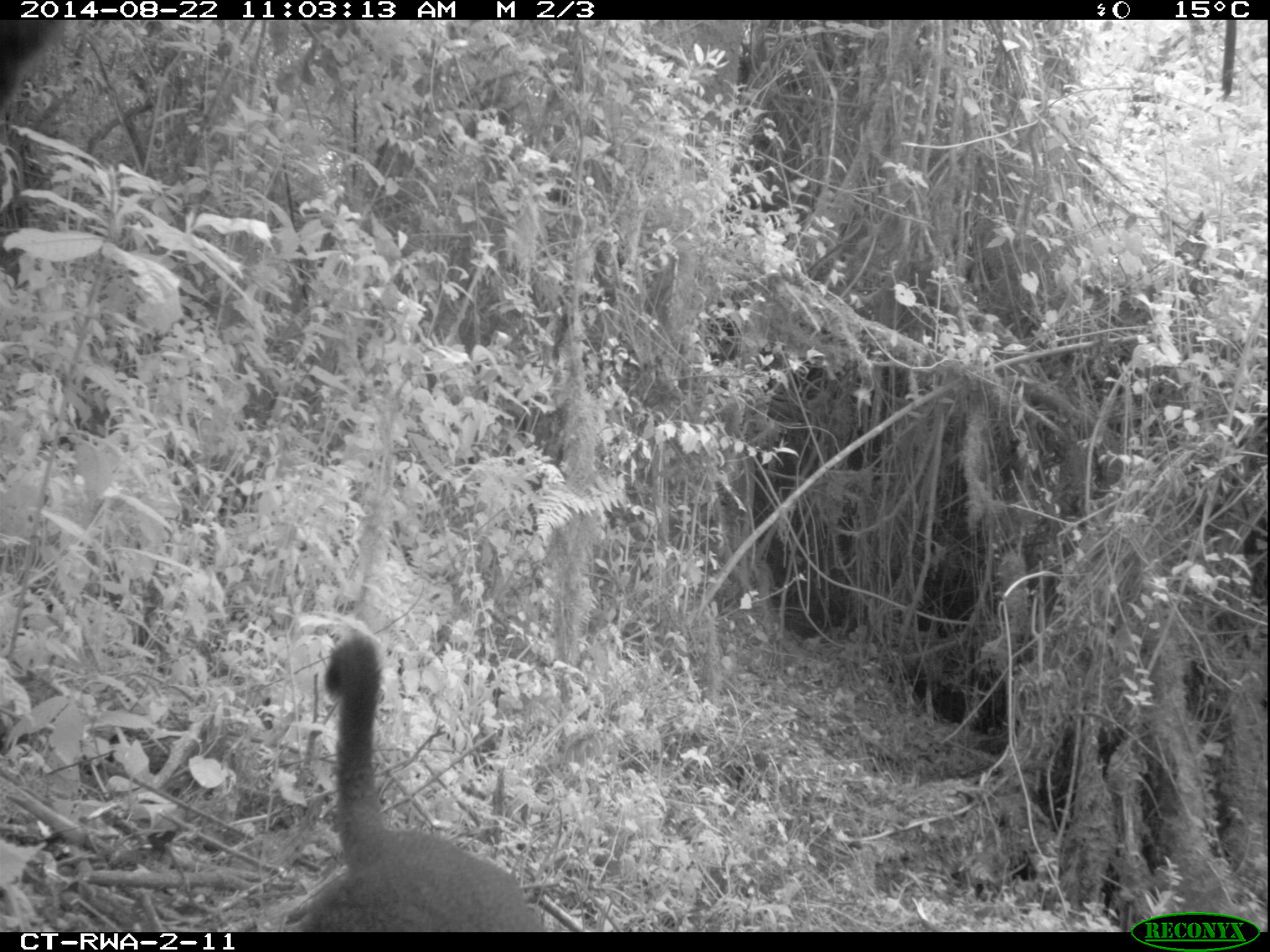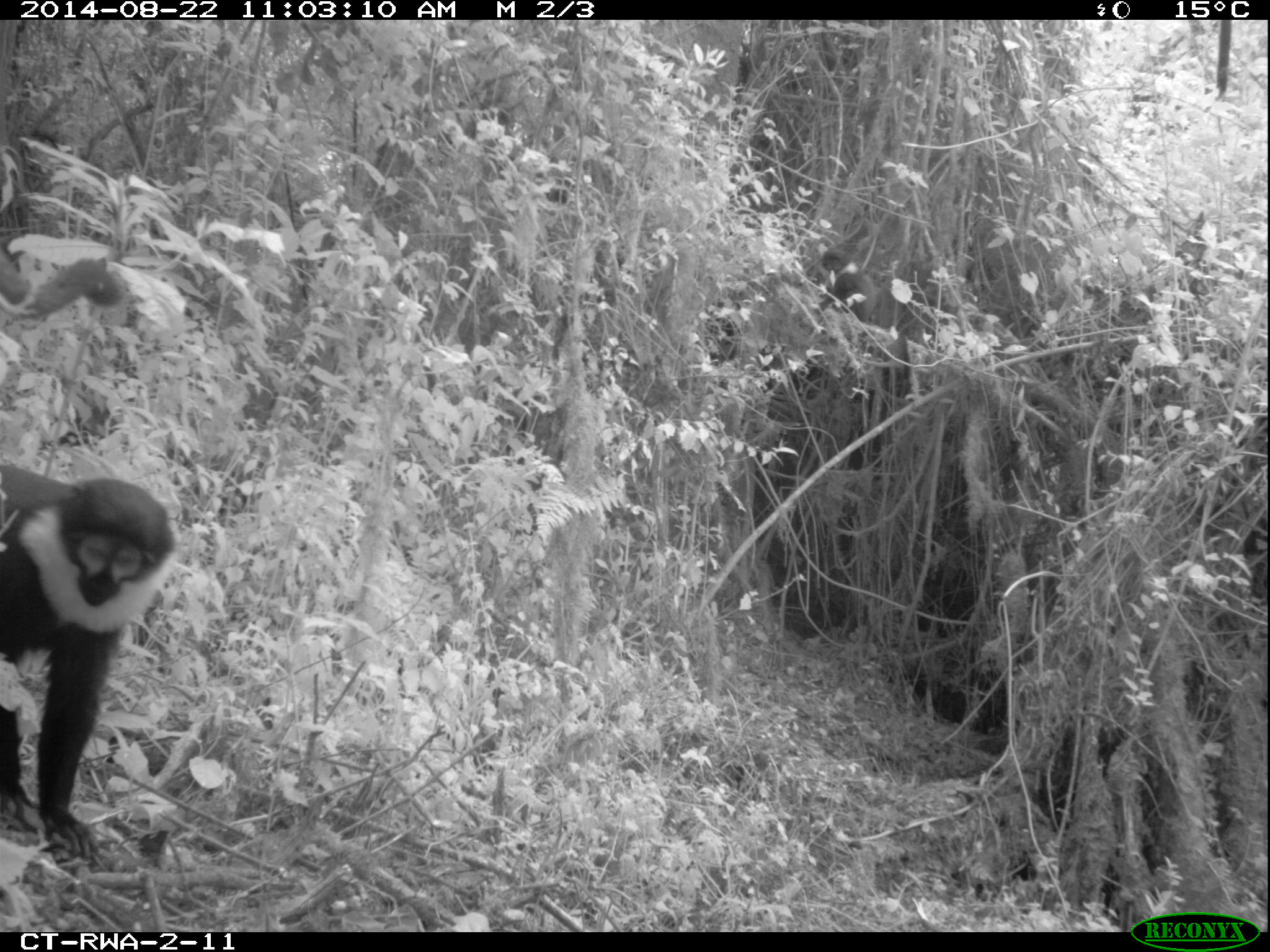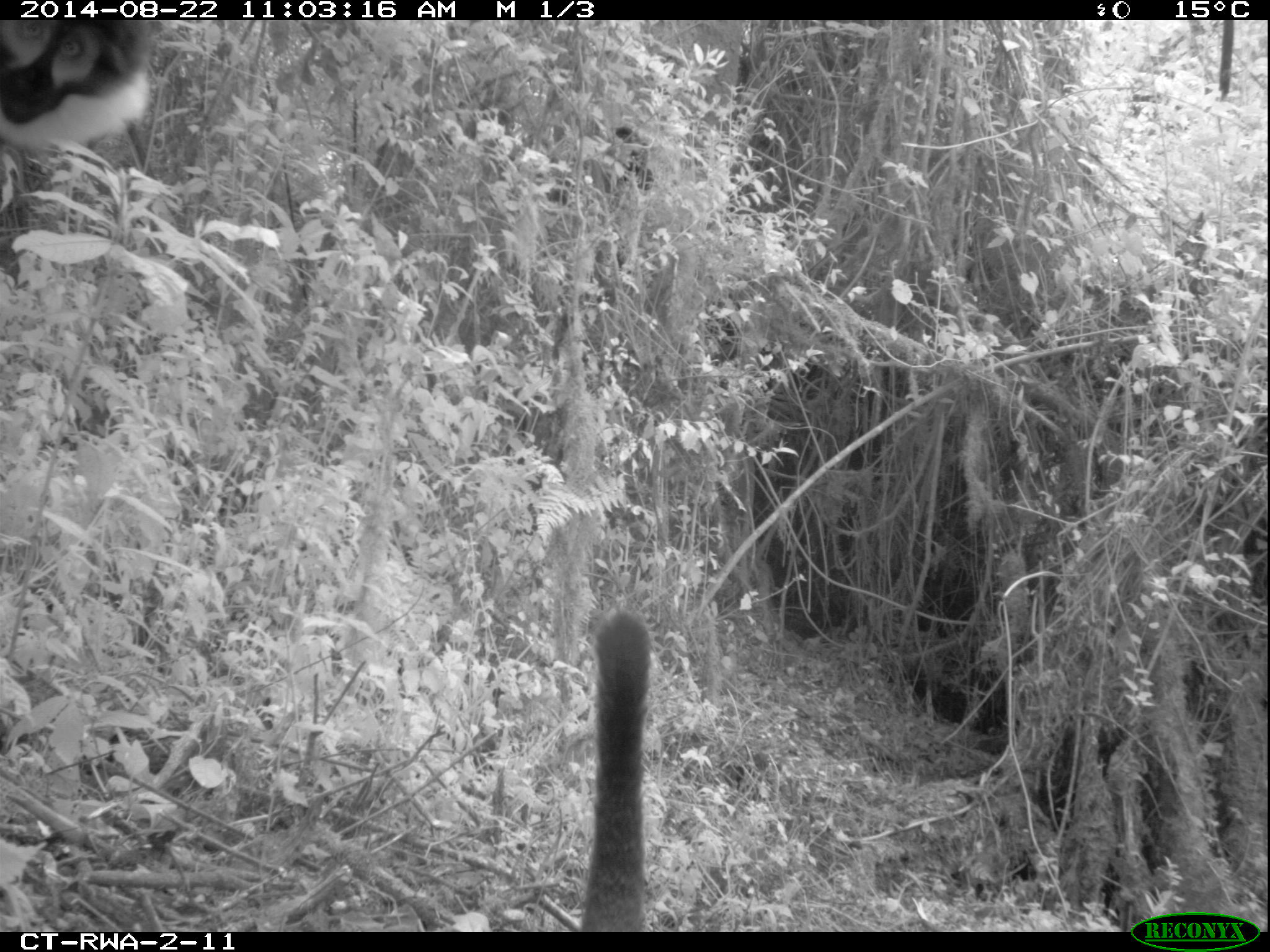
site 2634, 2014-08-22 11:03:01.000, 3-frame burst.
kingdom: Animalia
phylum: Chordata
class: Mammalia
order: Primates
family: Cercopithecidae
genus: Allochrocebus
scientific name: Allochrocebus lhoesti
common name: l'hoest's monkey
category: cercopithecus lhoesti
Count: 3.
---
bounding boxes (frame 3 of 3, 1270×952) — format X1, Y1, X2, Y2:
cercopithecus lhoesti: 575, 612, 653, 931; 2, 19, 155, 149